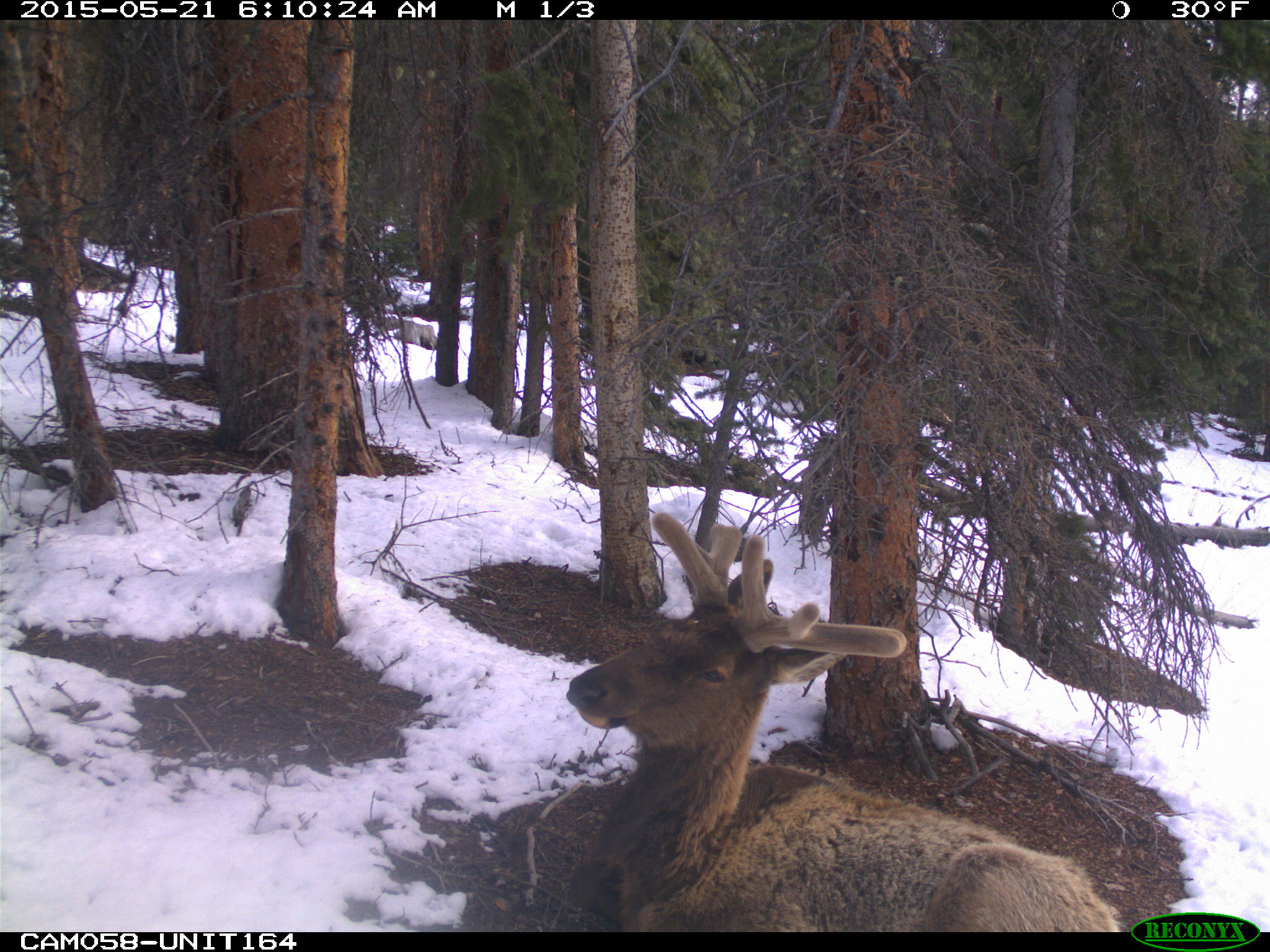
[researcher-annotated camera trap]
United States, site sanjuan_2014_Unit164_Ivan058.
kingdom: Animalia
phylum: Chordata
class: Mammalia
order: Artiodactyla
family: Cervidae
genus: Cervus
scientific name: Cervus elaphus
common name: red deer